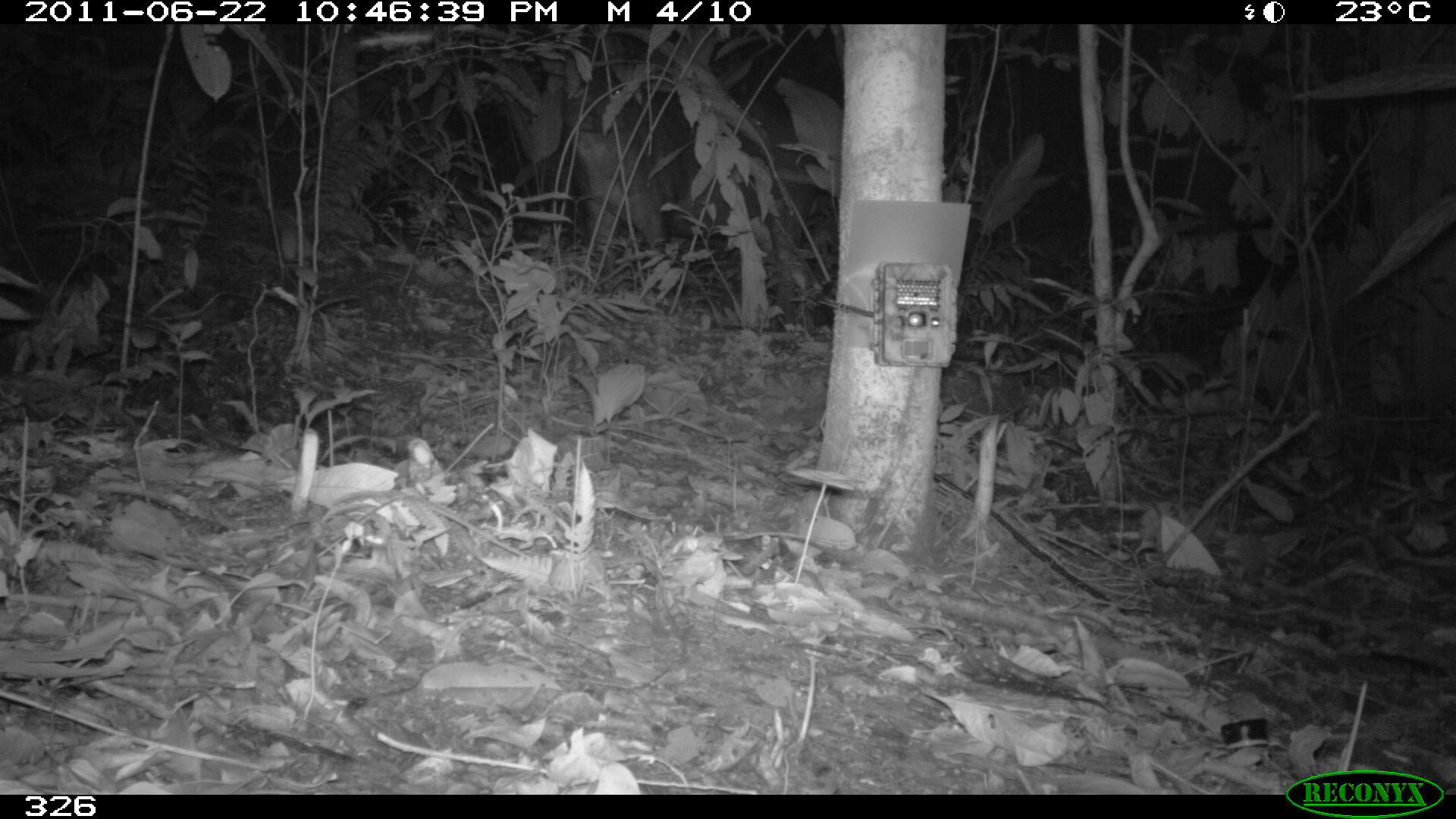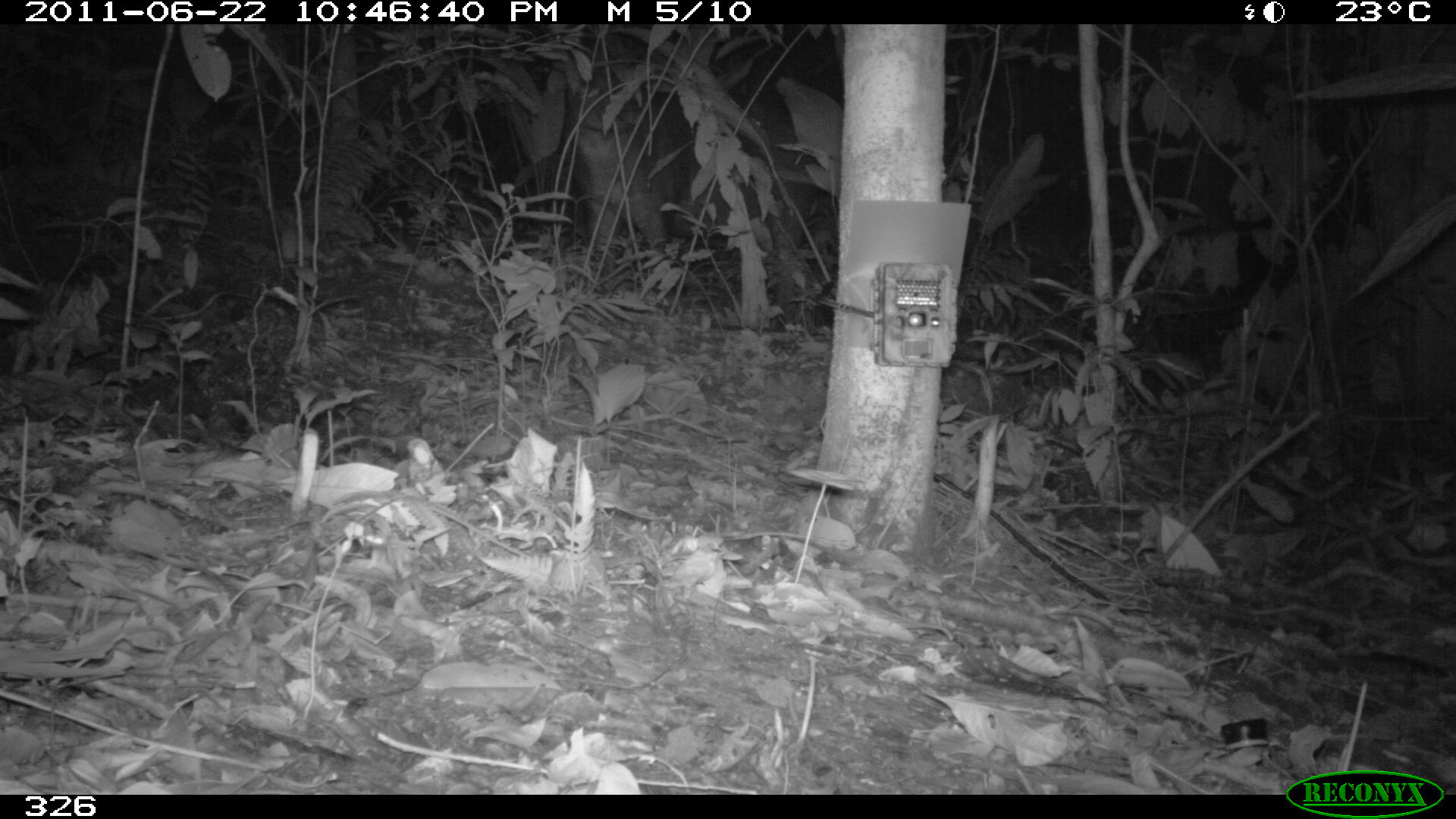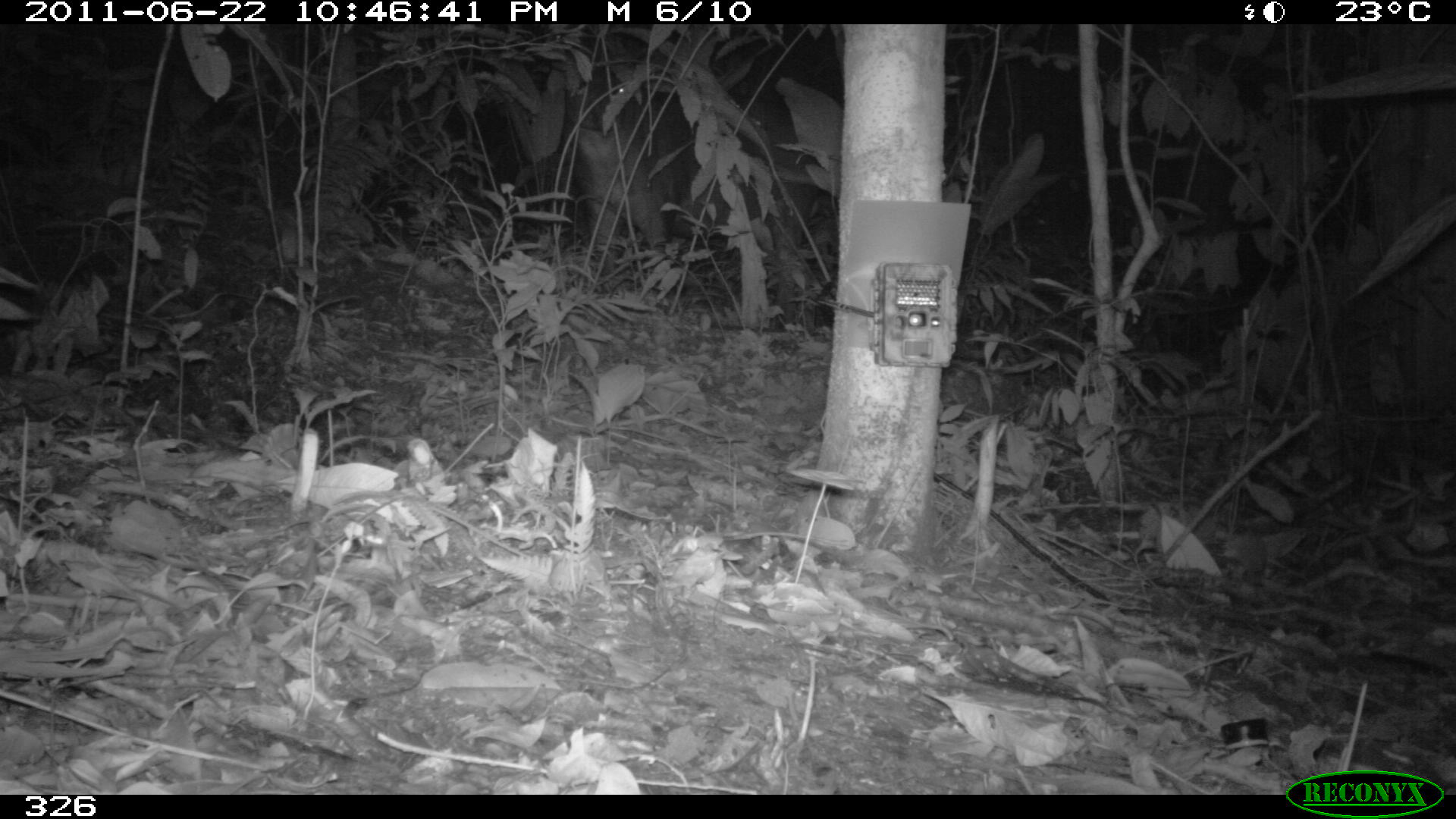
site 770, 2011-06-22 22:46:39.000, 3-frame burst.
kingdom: Animalia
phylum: Chordata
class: Mammalia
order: Perissodactyla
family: Tapiridae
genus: Tapirus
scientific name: Tapirus terrestris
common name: south american tapir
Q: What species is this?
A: Tapirus terrestris (south american tapir).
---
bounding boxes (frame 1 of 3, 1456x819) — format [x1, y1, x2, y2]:
tapirus terrestris: [552, 62, 823, 325]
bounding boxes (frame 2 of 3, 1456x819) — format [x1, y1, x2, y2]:
tapirus terrestris: [560, 53, 845, 326]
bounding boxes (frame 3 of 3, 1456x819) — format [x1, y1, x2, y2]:
tapirus terrestris: [561, 45, 842, 324]